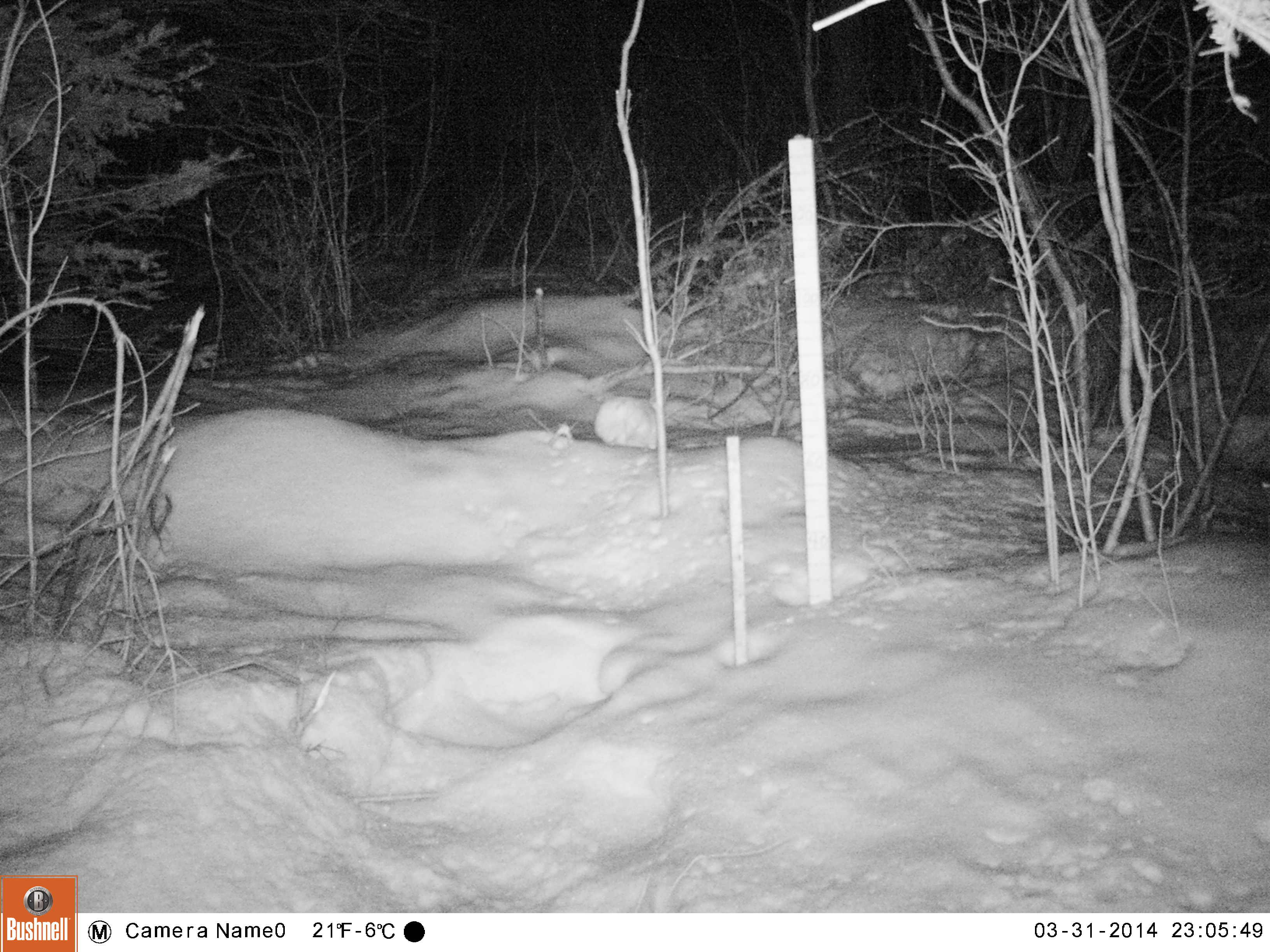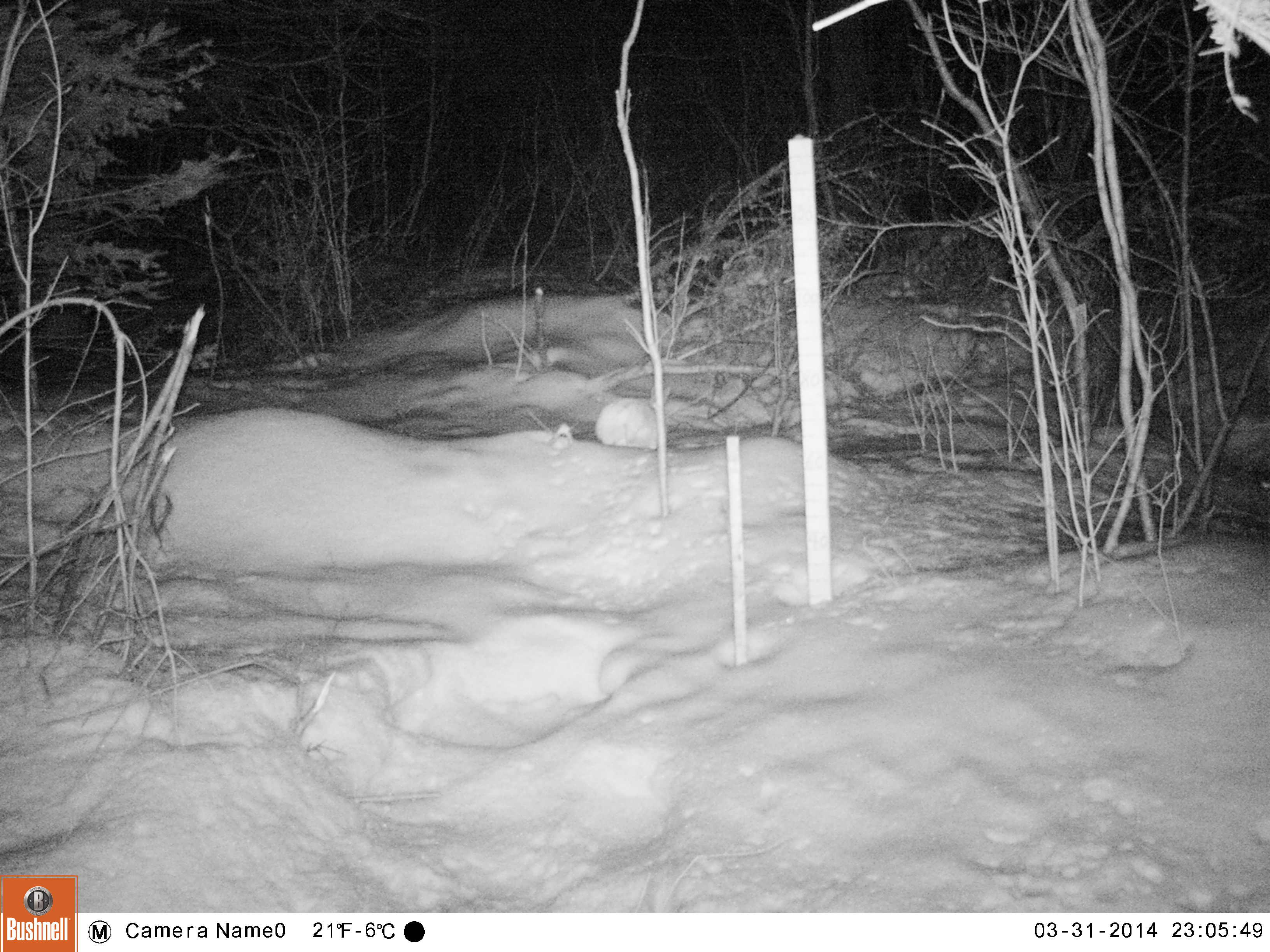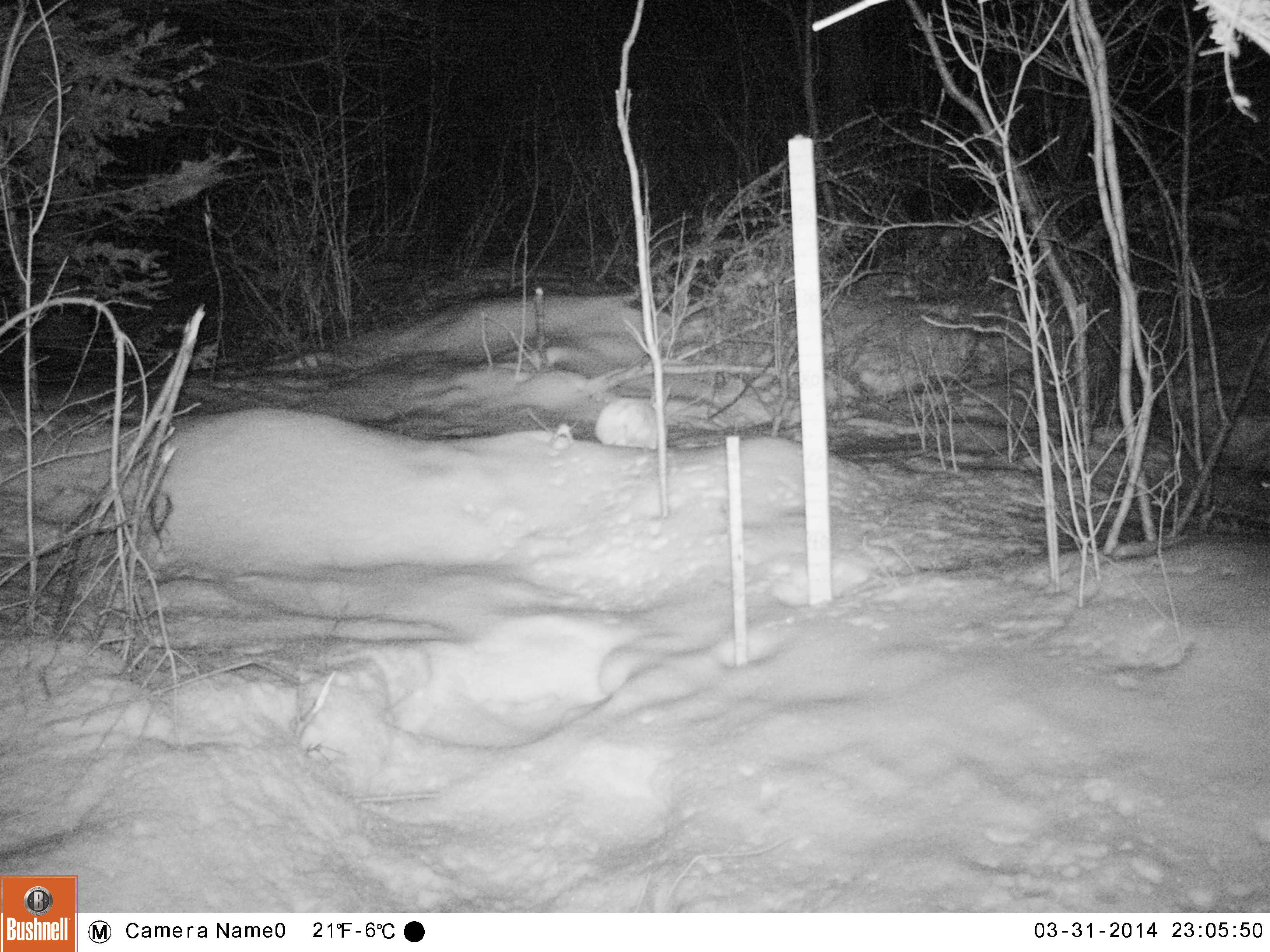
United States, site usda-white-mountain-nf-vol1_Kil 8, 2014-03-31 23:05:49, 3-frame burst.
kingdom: Animalia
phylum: Chordata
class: Mammalia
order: Lagomorpha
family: Leporidae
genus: Lepus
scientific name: Lepus americanus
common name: snowshoe hare